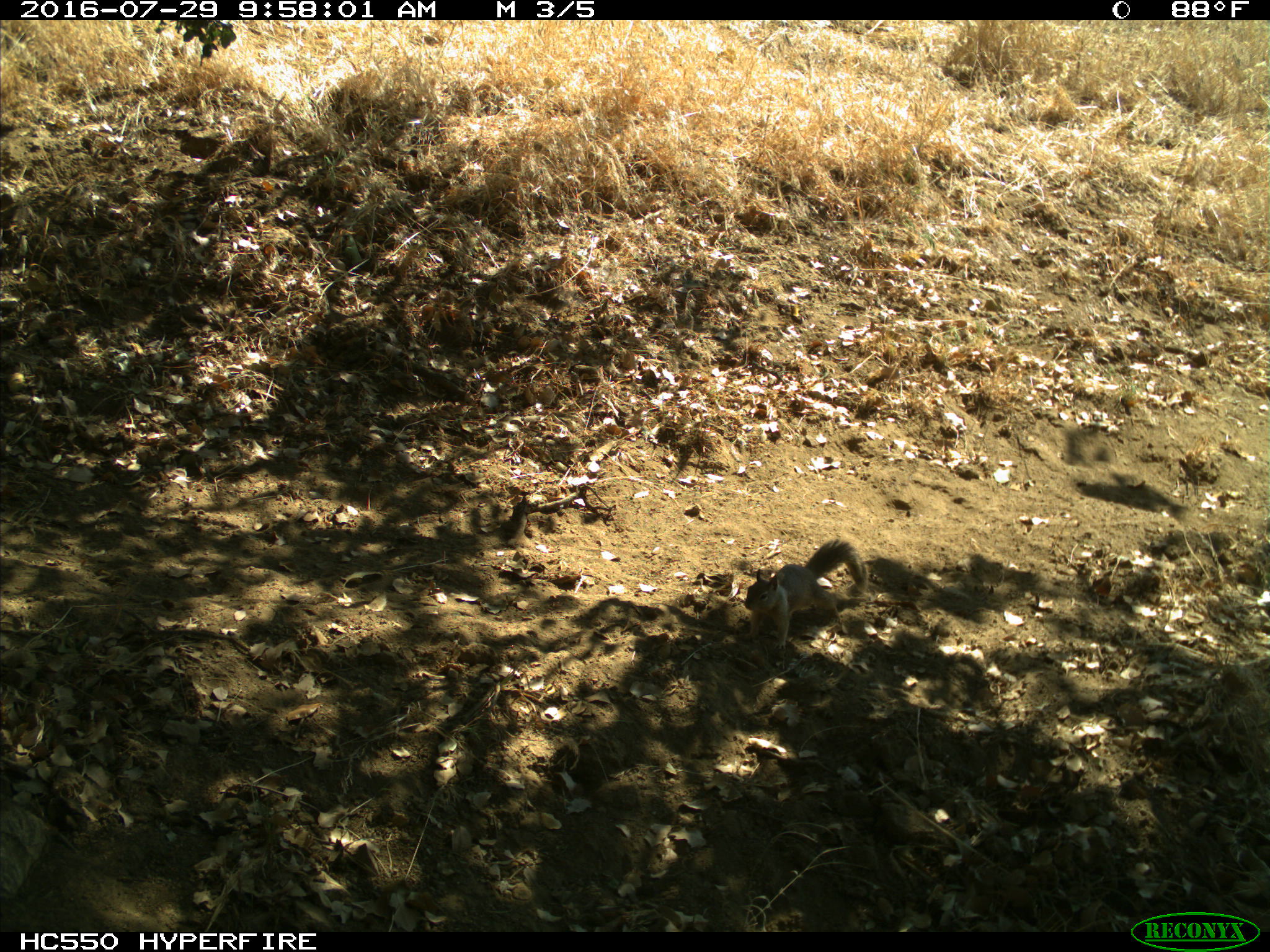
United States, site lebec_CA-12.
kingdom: Animalia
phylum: Chordata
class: Mammalia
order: Rodentia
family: Sciuridae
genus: Otospermophilus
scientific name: Otospermophilus beecheyi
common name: california ground squirrel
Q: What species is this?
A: Otospermophilus beecheyi (california ground squirrel).